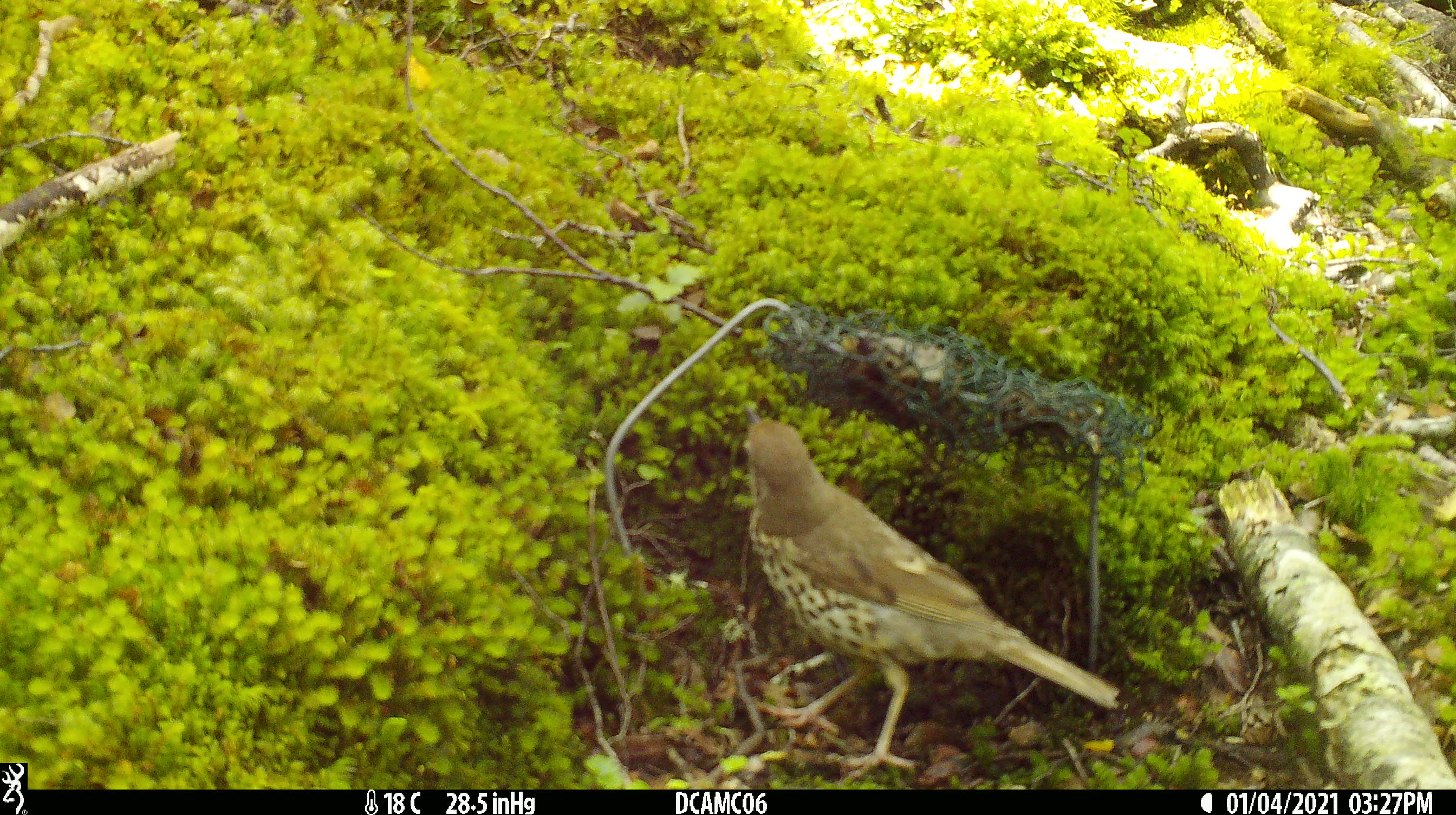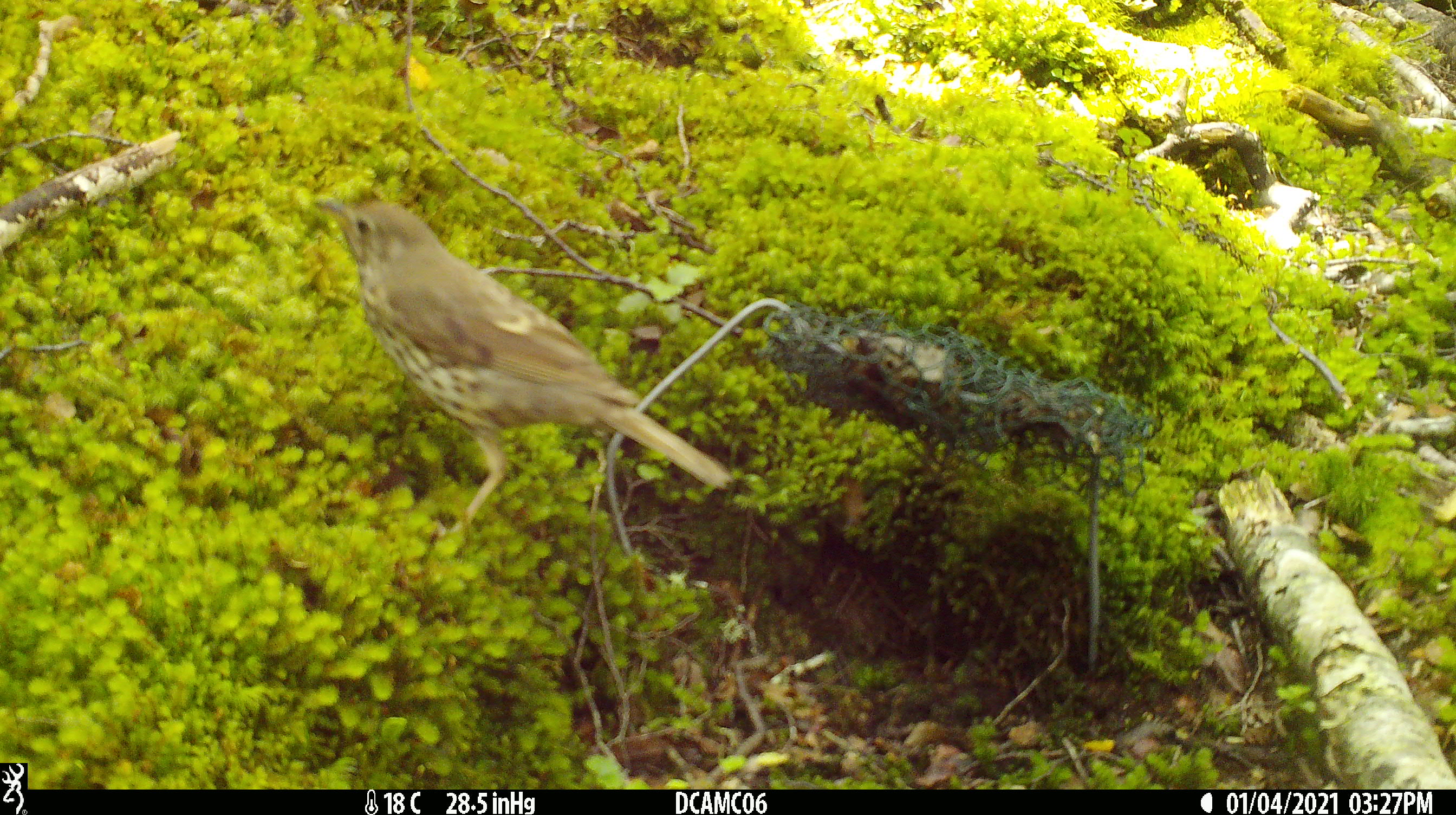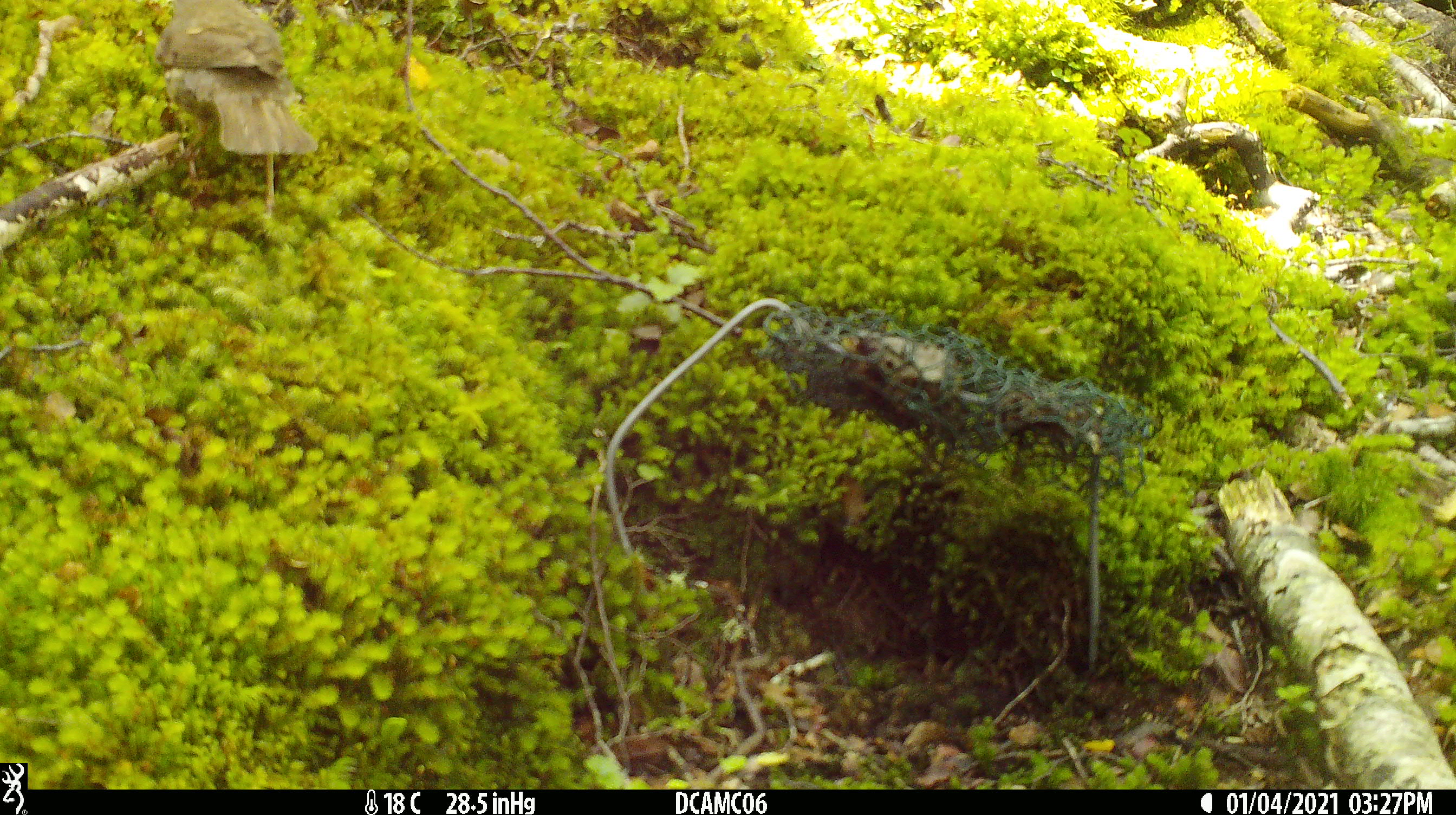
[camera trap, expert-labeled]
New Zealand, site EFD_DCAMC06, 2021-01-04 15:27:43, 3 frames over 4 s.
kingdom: Animalia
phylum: Chordata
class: Aves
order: Passeriformes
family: Turdidae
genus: Turdus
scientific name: Turdus philomelos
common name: song thrush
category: thrush